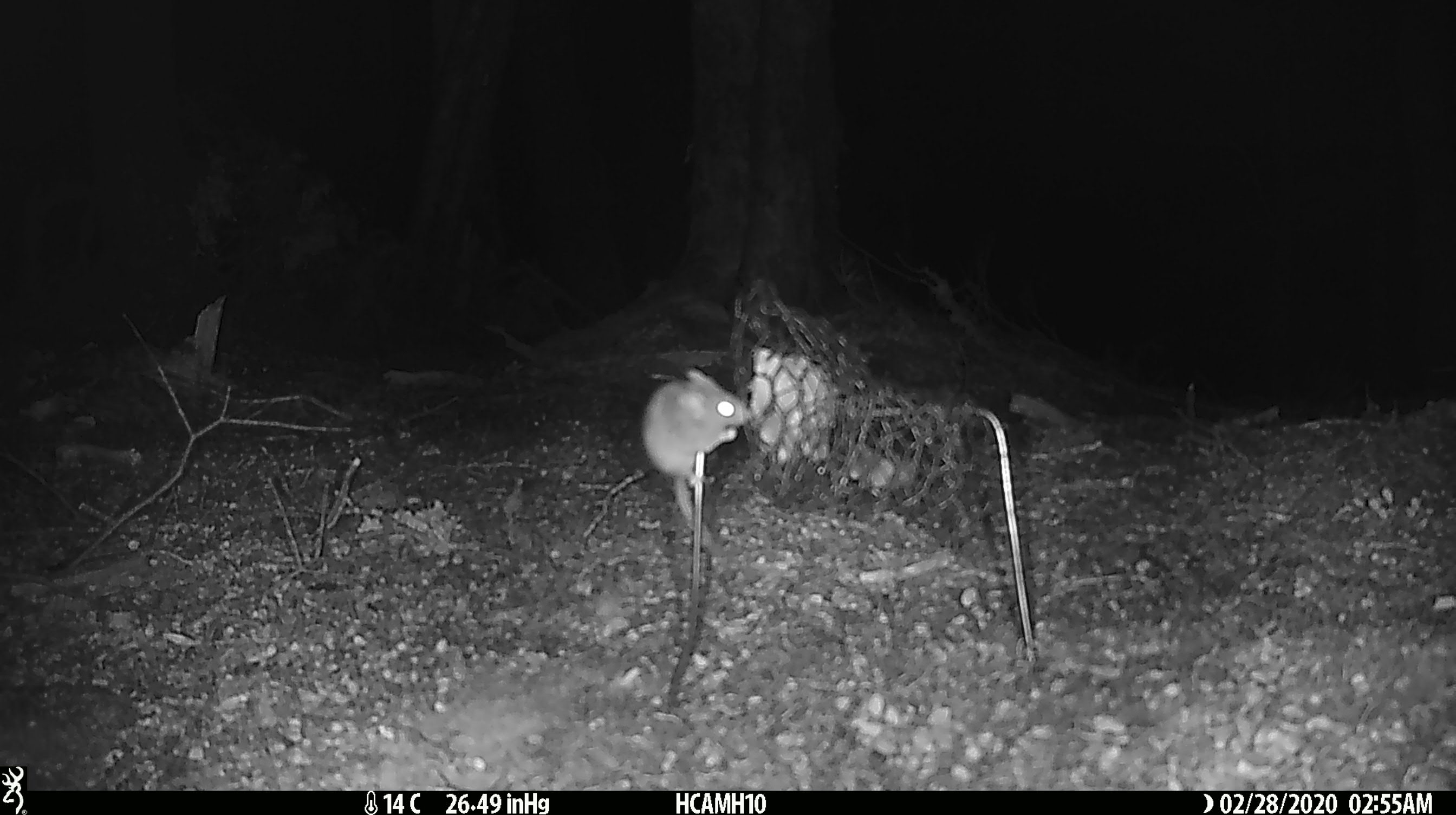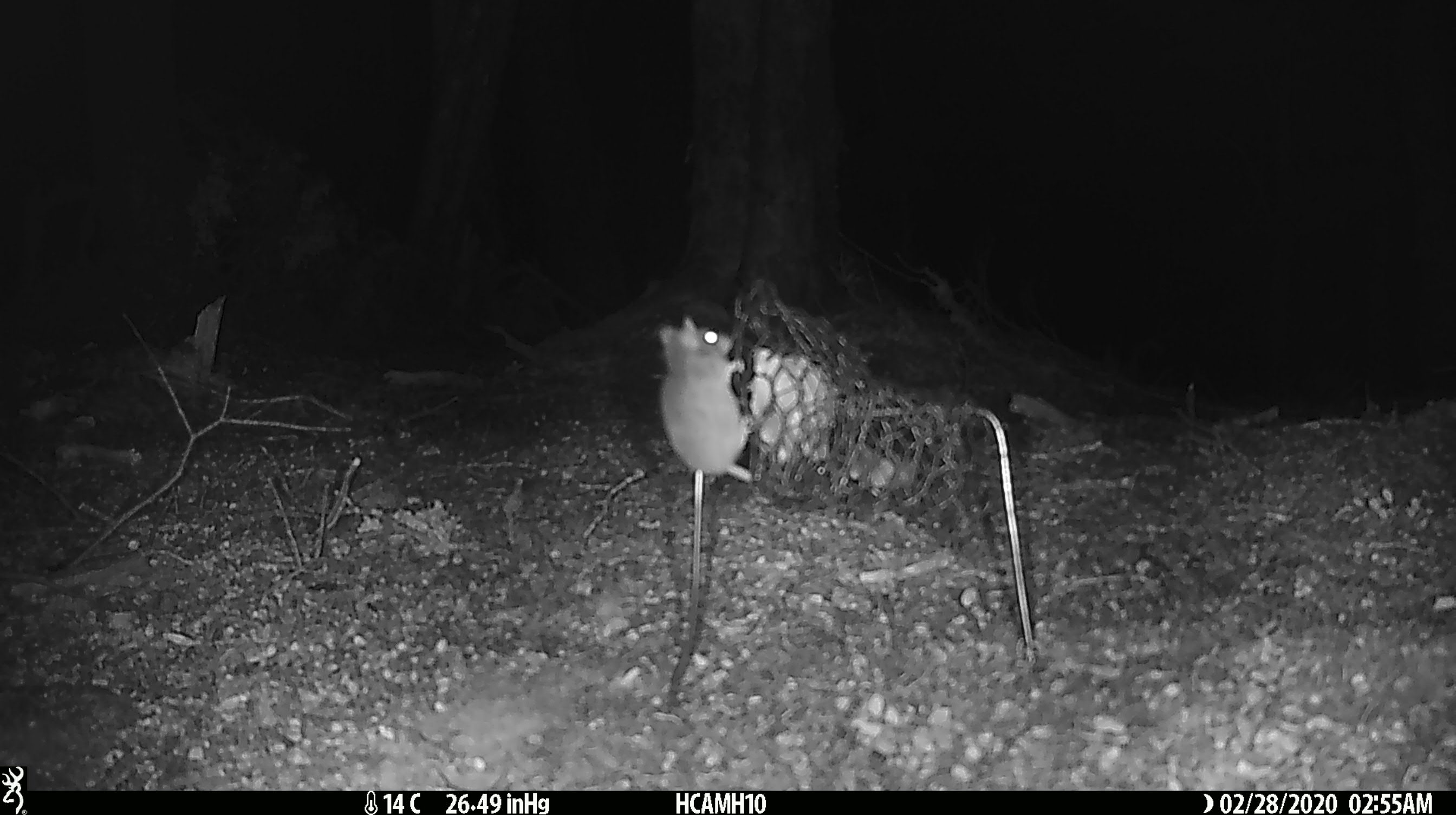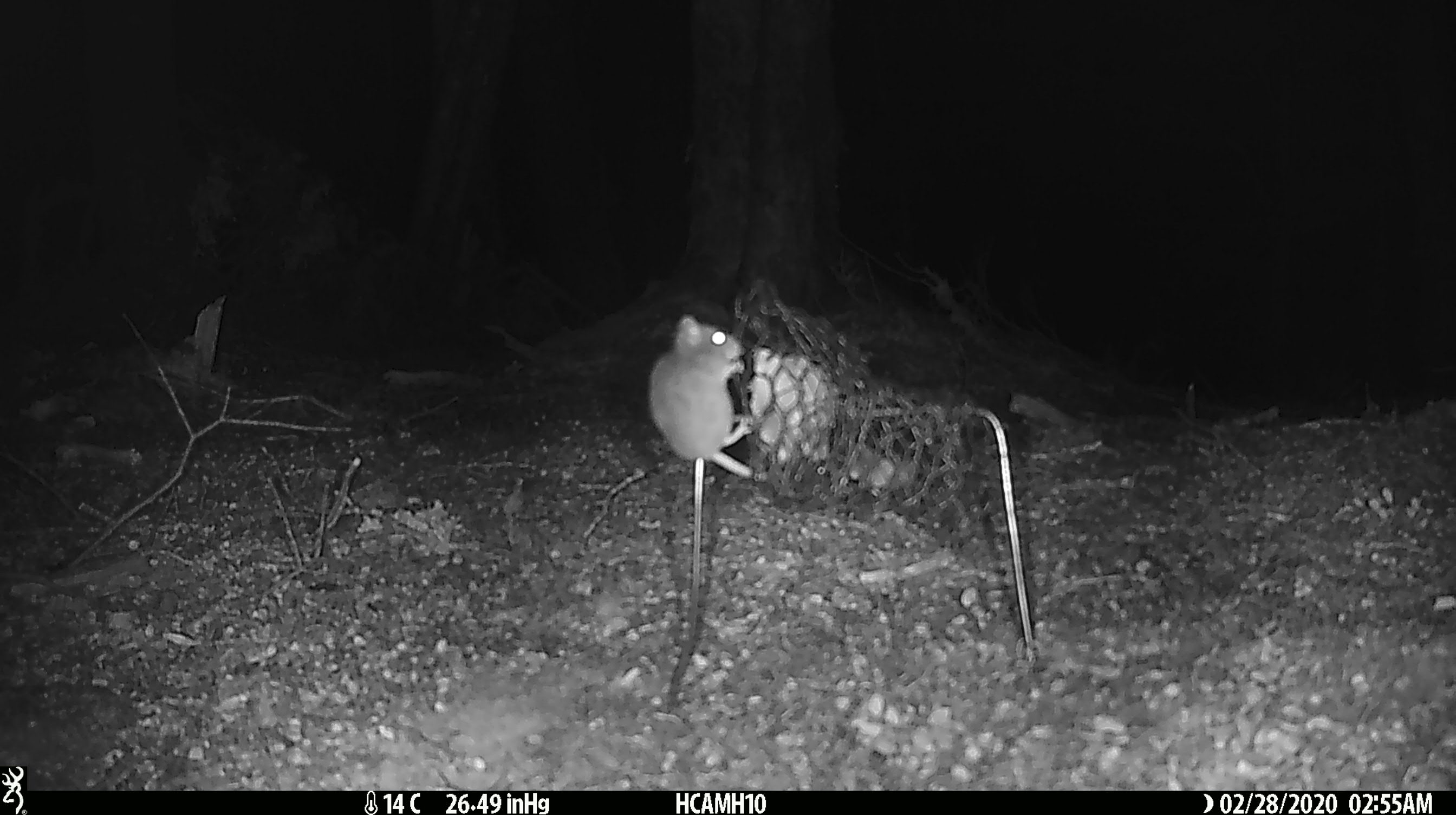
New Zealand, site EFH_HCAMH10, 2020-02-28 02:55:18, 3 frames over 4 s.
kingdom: Animalia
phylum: Chordata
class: Mammalia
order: Rodentia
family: Muridae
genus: Mus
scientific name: Mus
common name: mouse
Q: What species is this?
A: Mouse (Mus).